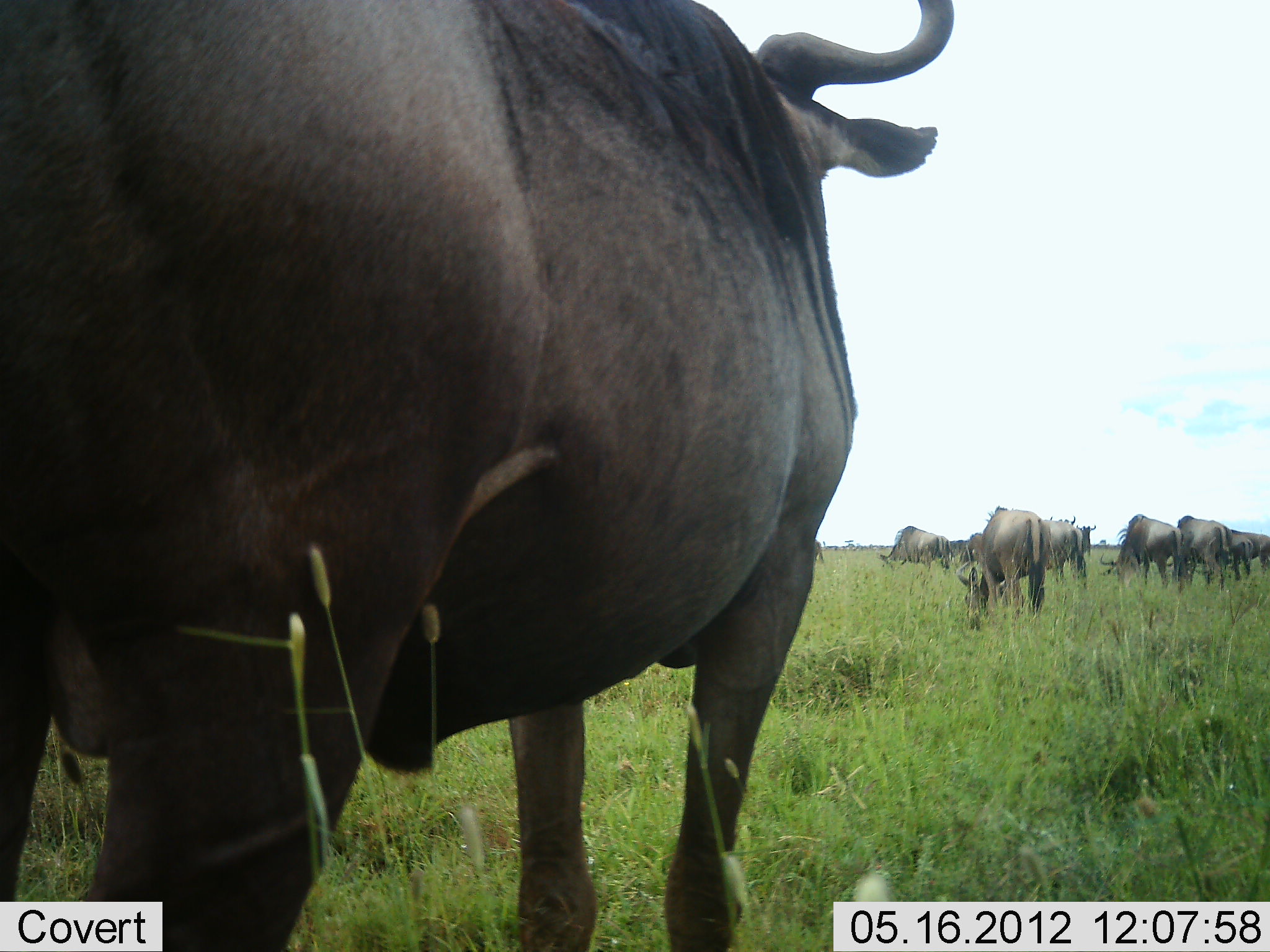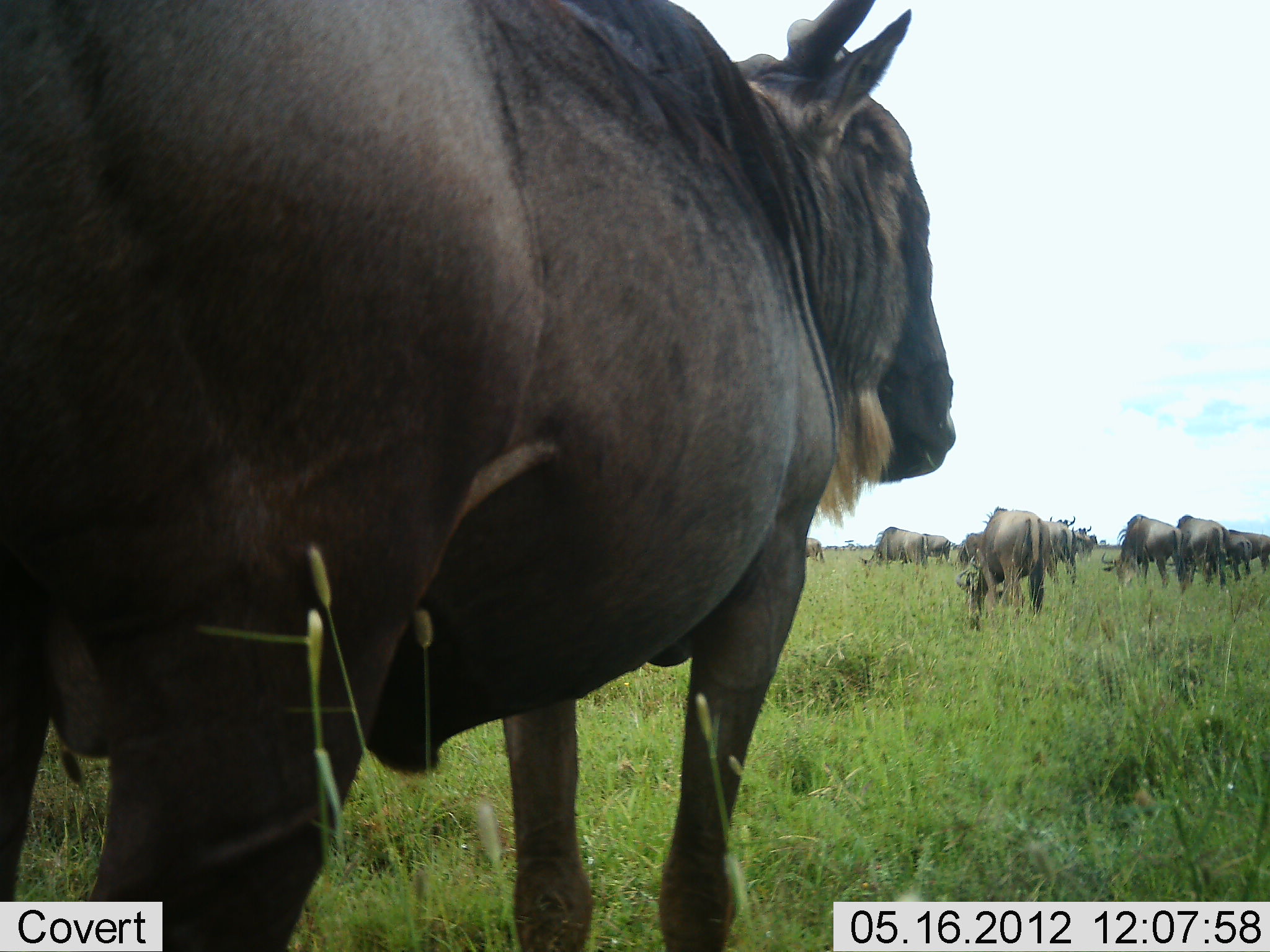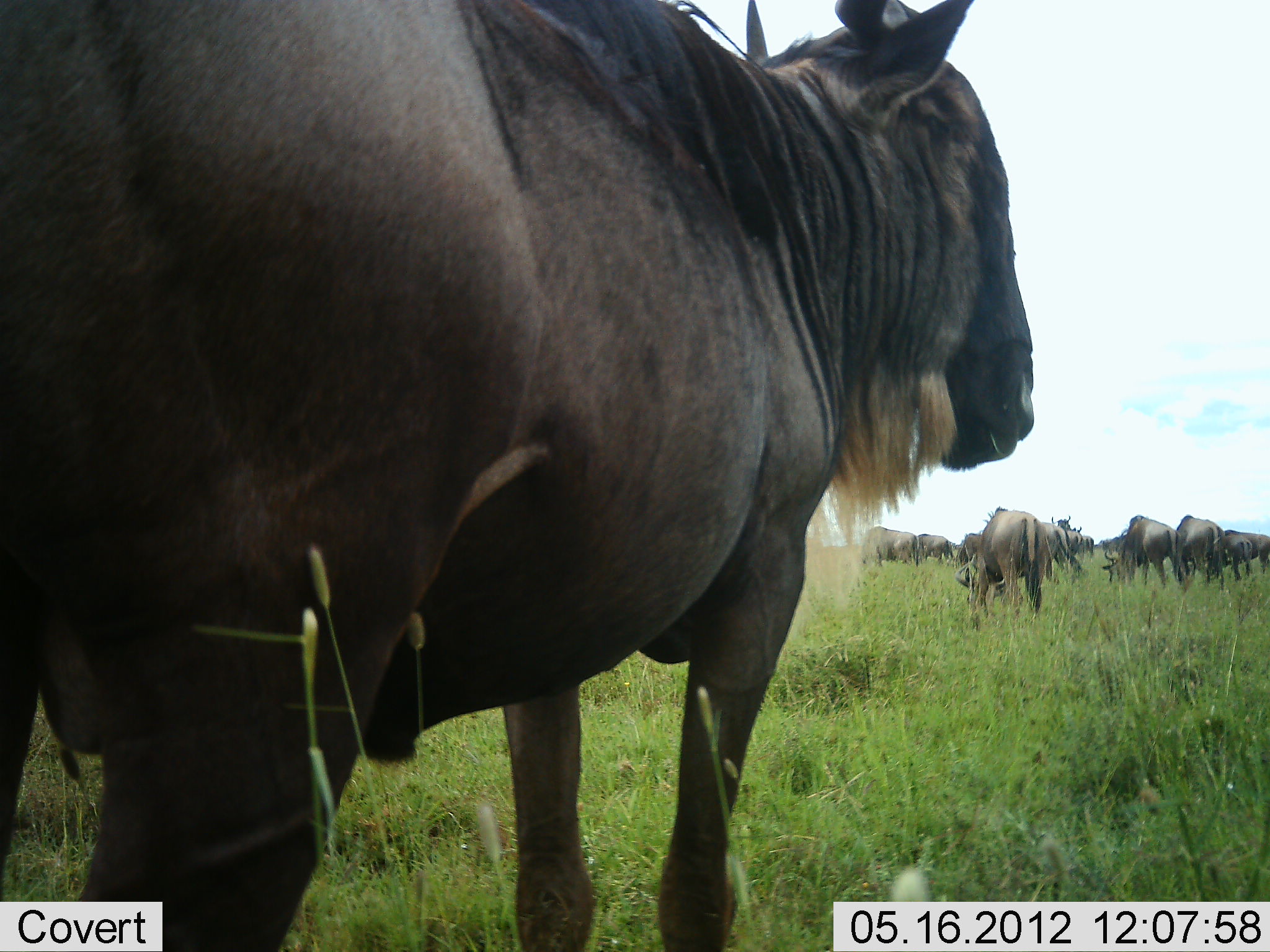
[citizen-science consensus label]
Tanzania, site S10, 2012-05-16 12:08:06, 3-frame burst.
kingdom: Animalia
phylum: Chordata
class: Mammalia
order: Artiodactyla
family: Bovidae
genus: Connochaetes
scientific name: Connochaetes taurinus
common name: blue wildebeest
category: wildebeest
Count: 11-50.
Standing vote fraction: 70%.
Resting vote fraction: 10%.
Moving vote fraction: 30%.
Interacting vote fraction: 0%.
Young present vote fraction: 0%.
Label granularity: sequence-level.